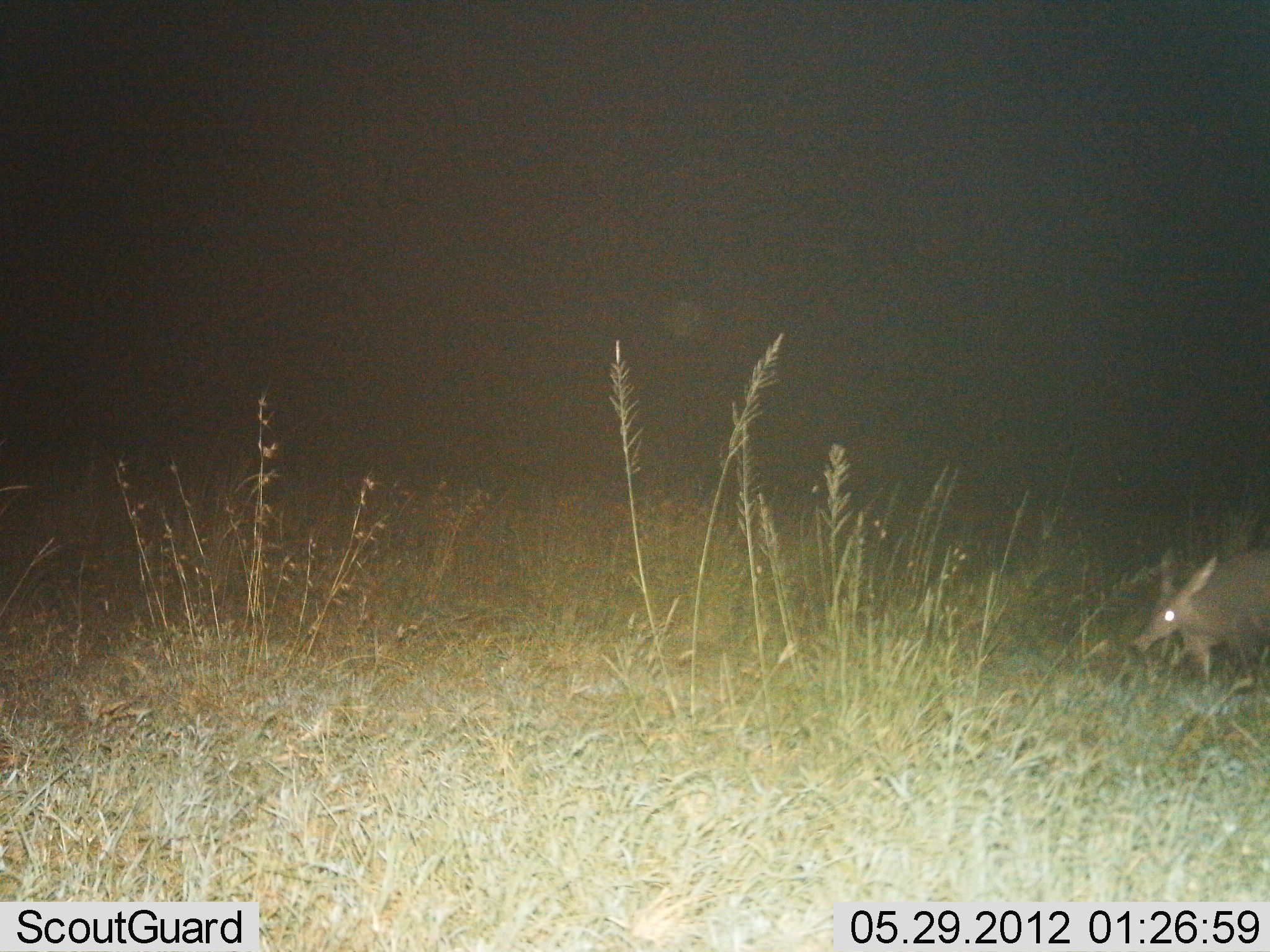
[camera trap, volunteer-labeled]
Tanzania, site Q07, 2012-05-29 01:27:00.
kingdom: Animalia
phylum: Chordata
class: Mammalia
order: Tubulidentata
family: Orycteropodidae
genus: Orycteropus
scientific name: Orycteropus afer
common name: aardvark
Aardvark (Orycteropus afer), count 1. Behavior (volunteer vote fractions): standing 20%, resting 0%, moving 80%, interacting 0%. Young present (vote fraction): 0%. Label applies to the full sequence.